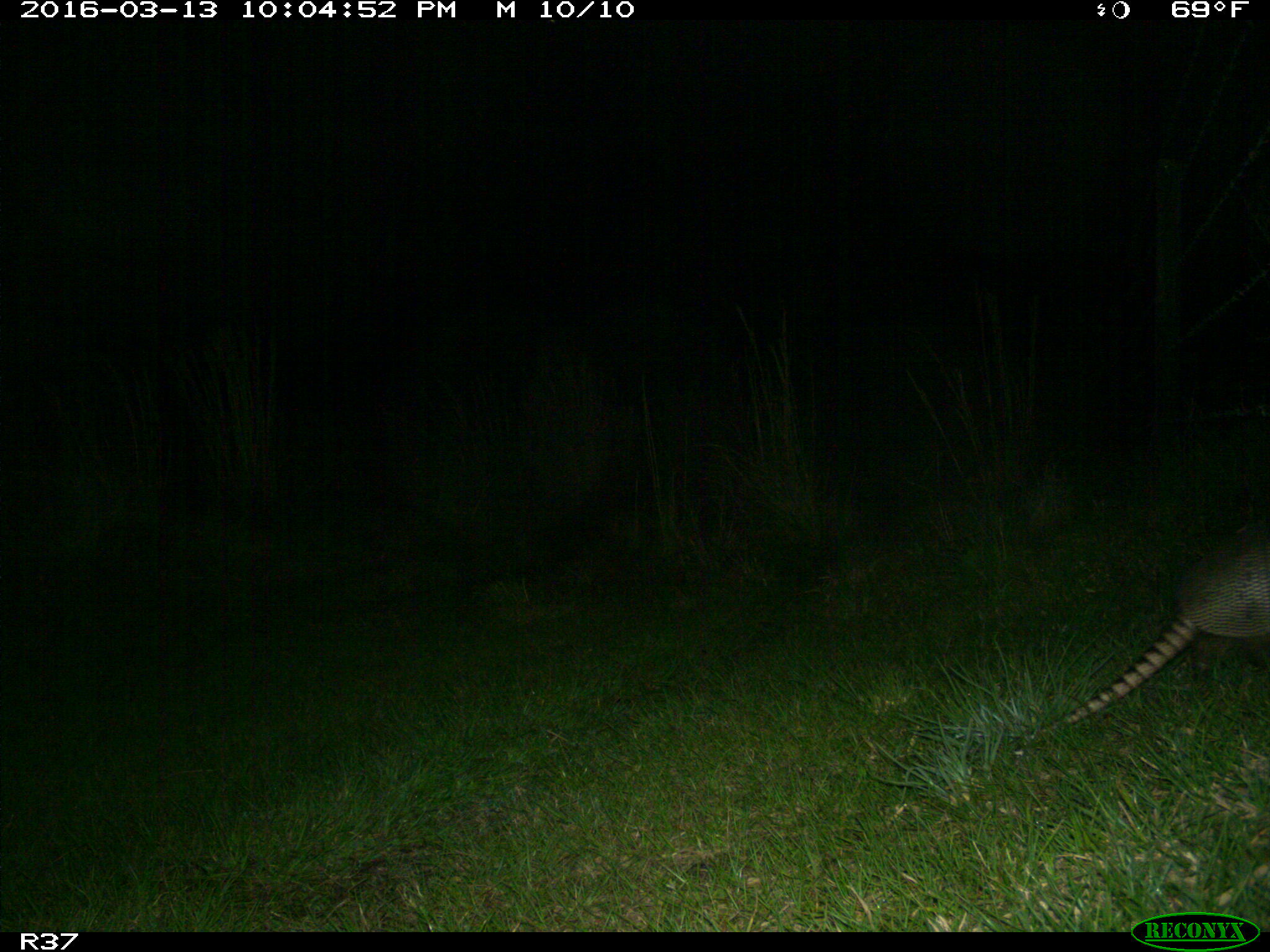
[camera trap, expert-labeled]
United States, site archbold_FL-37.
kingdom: Animalia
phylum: Chordata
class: Mammalia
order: Cingulata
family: Dasypodidae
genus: Dasypus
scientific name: Dasypus novemcinctus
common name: nine-banded armadillo